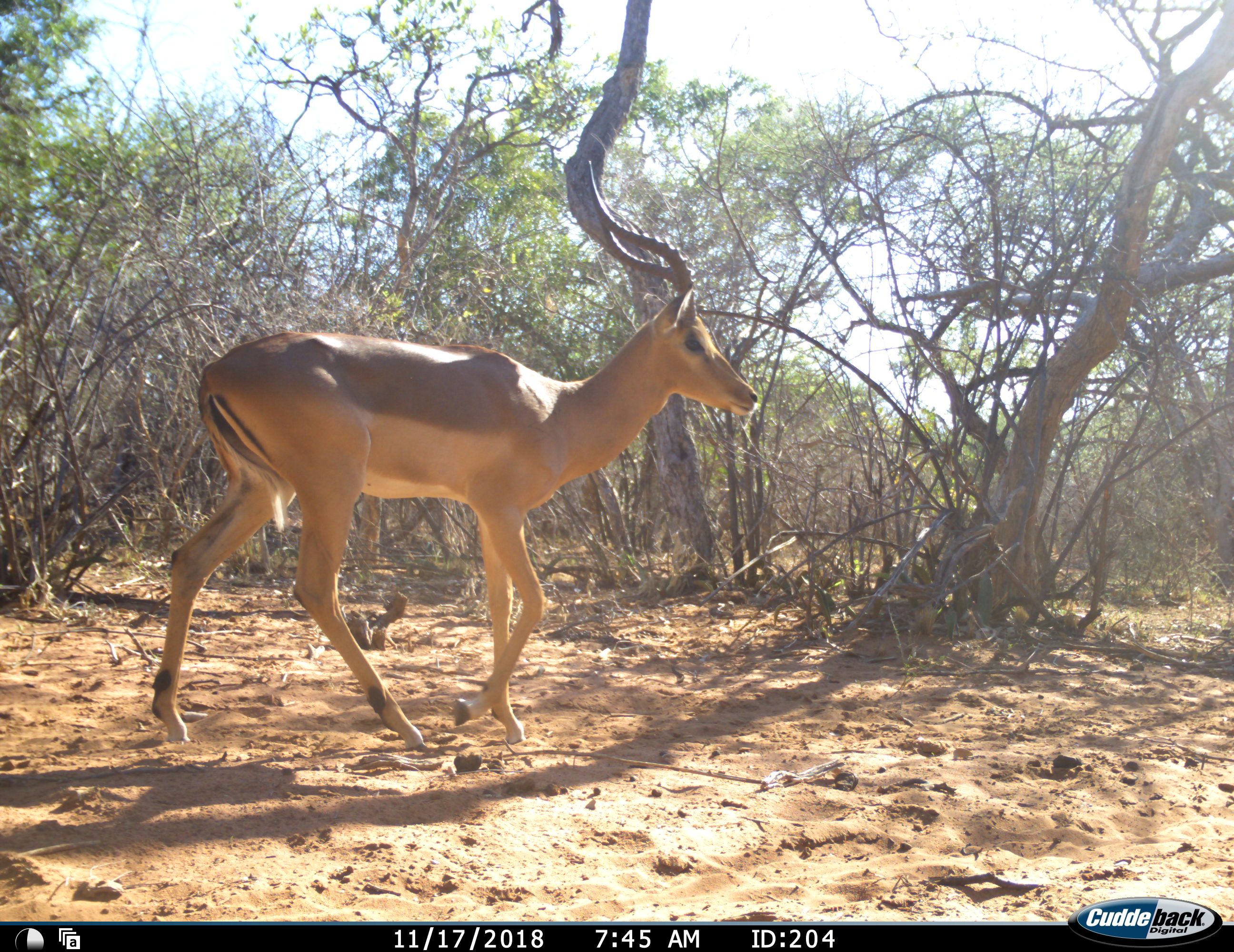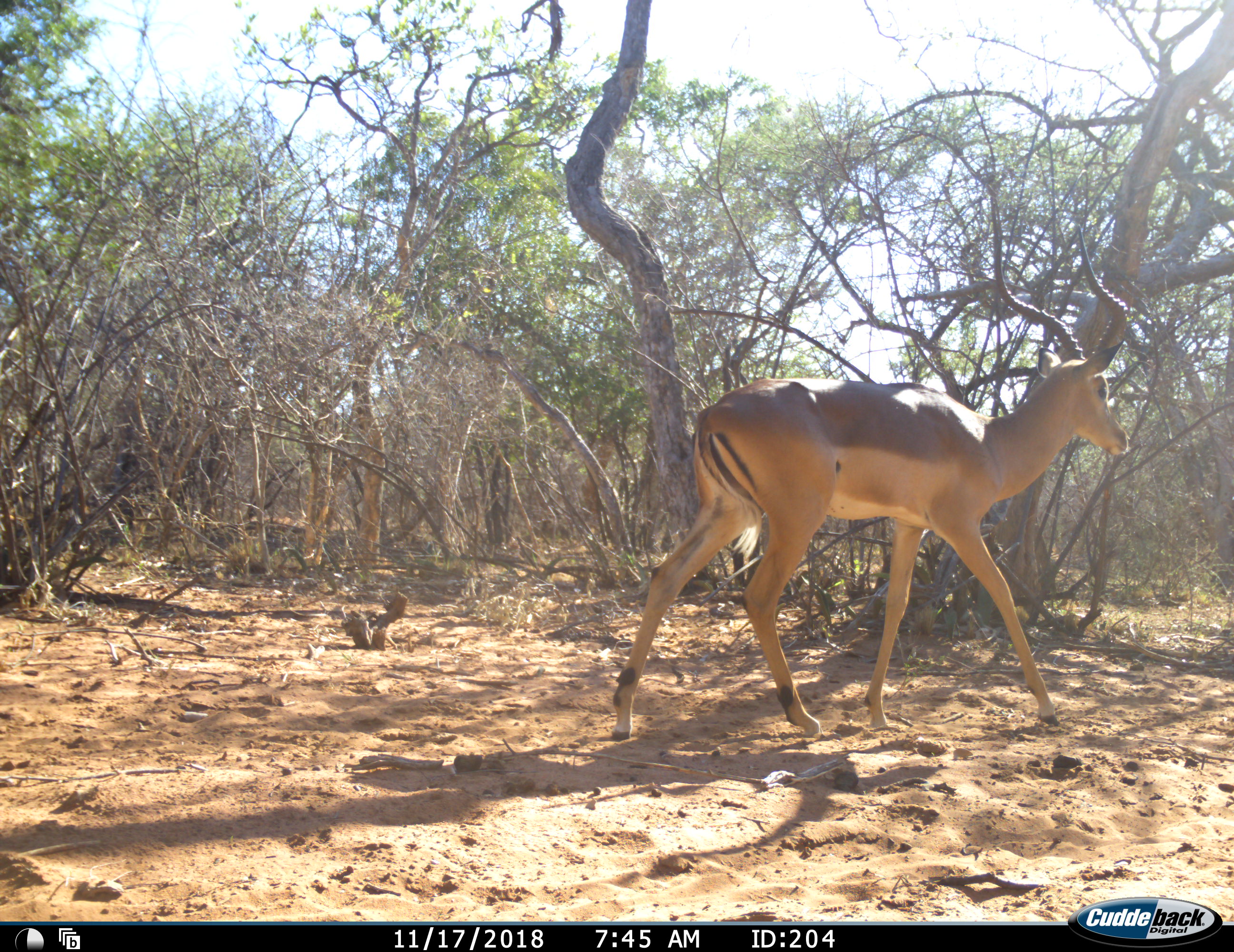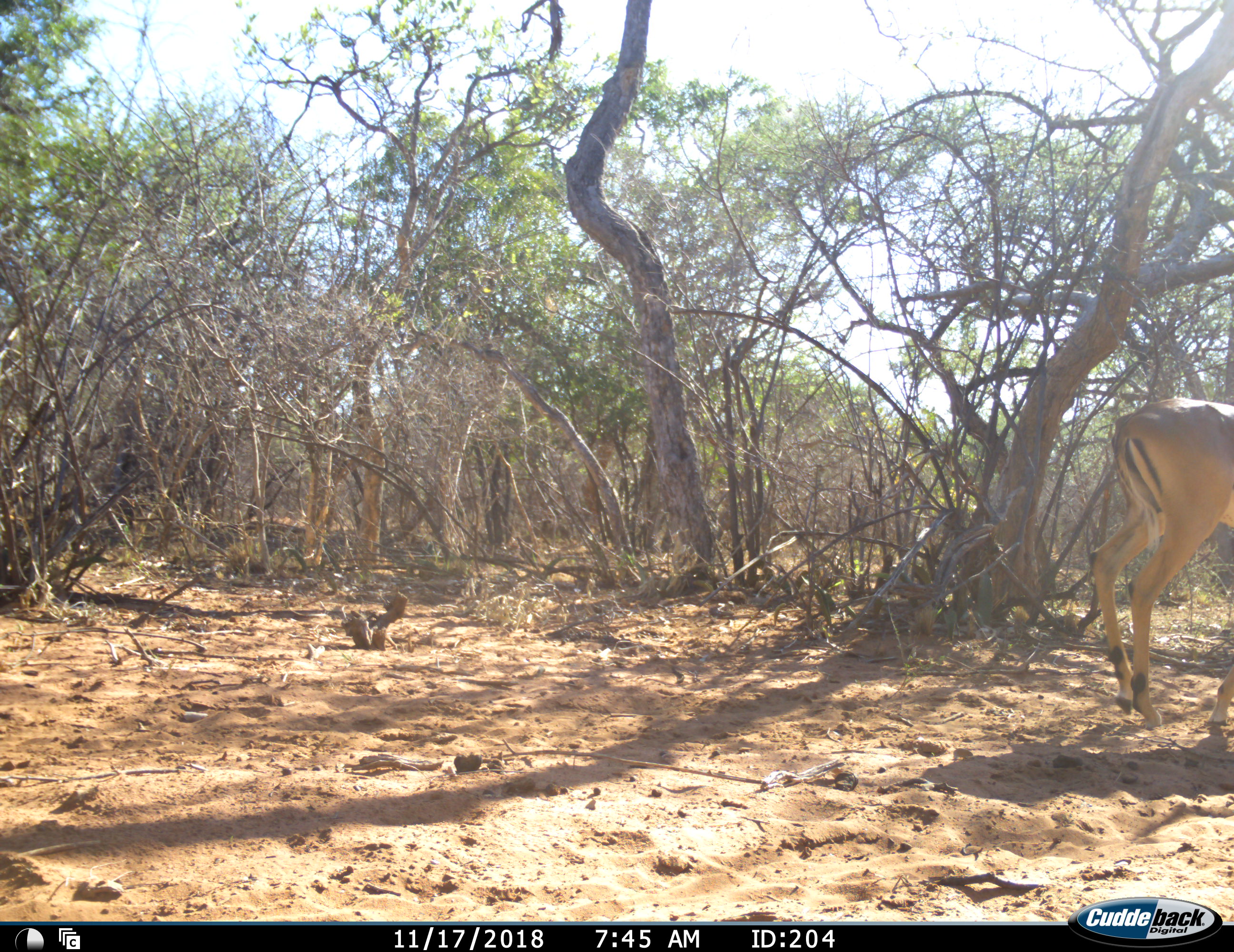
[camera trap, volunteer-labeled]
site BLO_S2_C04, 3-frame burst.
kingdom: Animalia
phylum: Chordata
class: Mammalia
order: Artiodactyla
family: Bovidae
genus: Aepyceros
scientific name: Aepyceros melampus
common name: impala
Impala (Aepyceros melampus), count 1. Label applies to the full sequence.